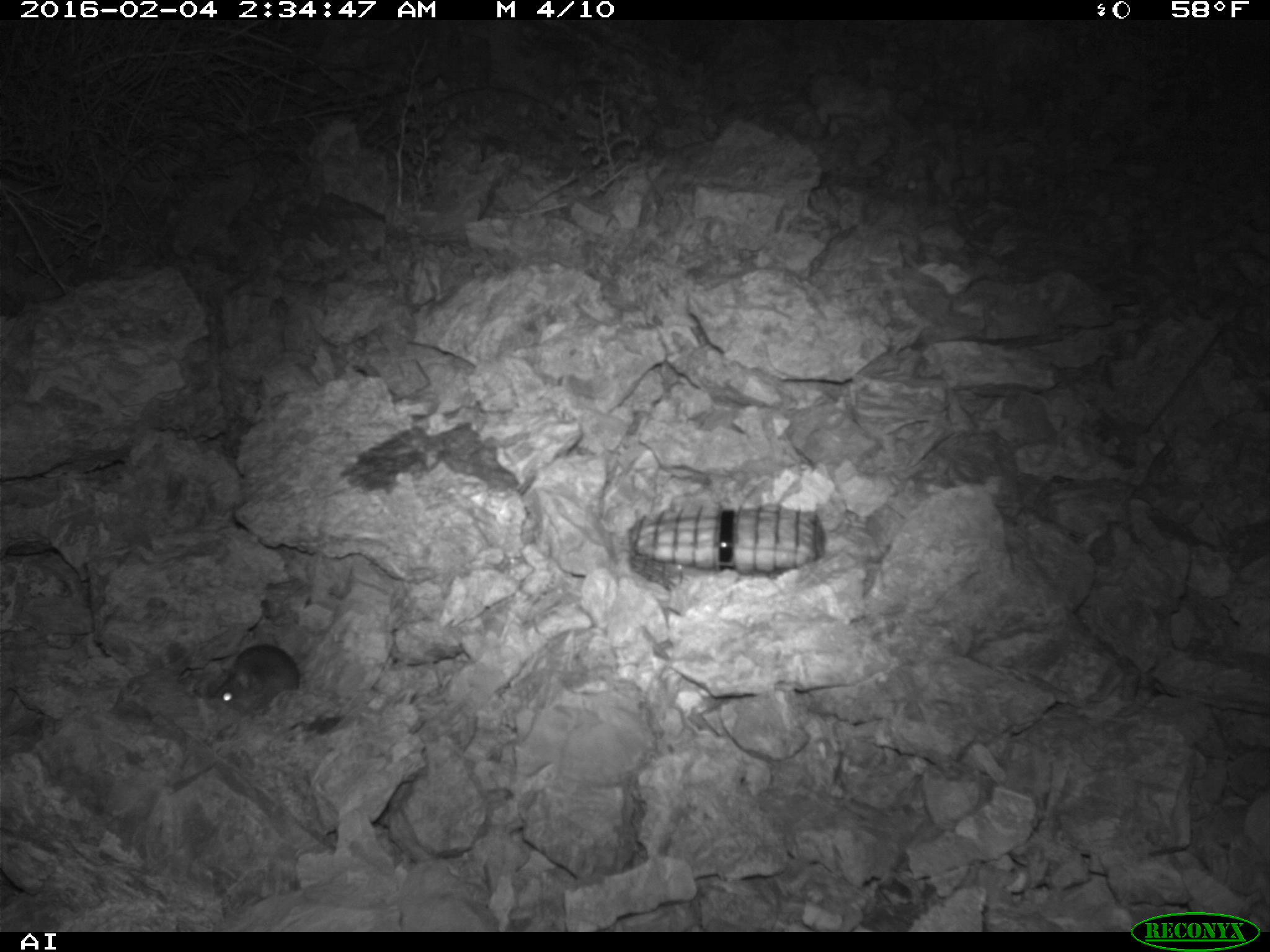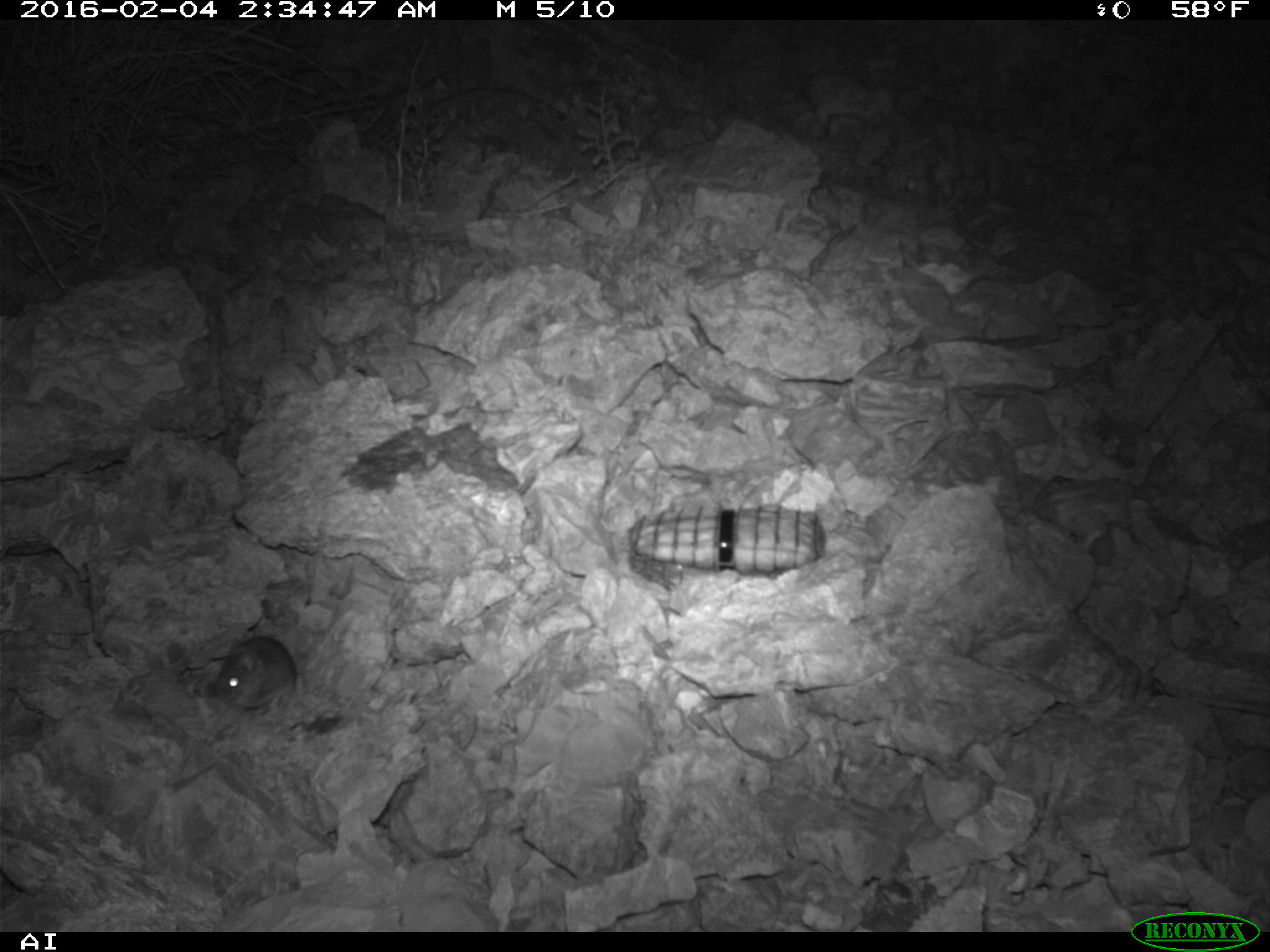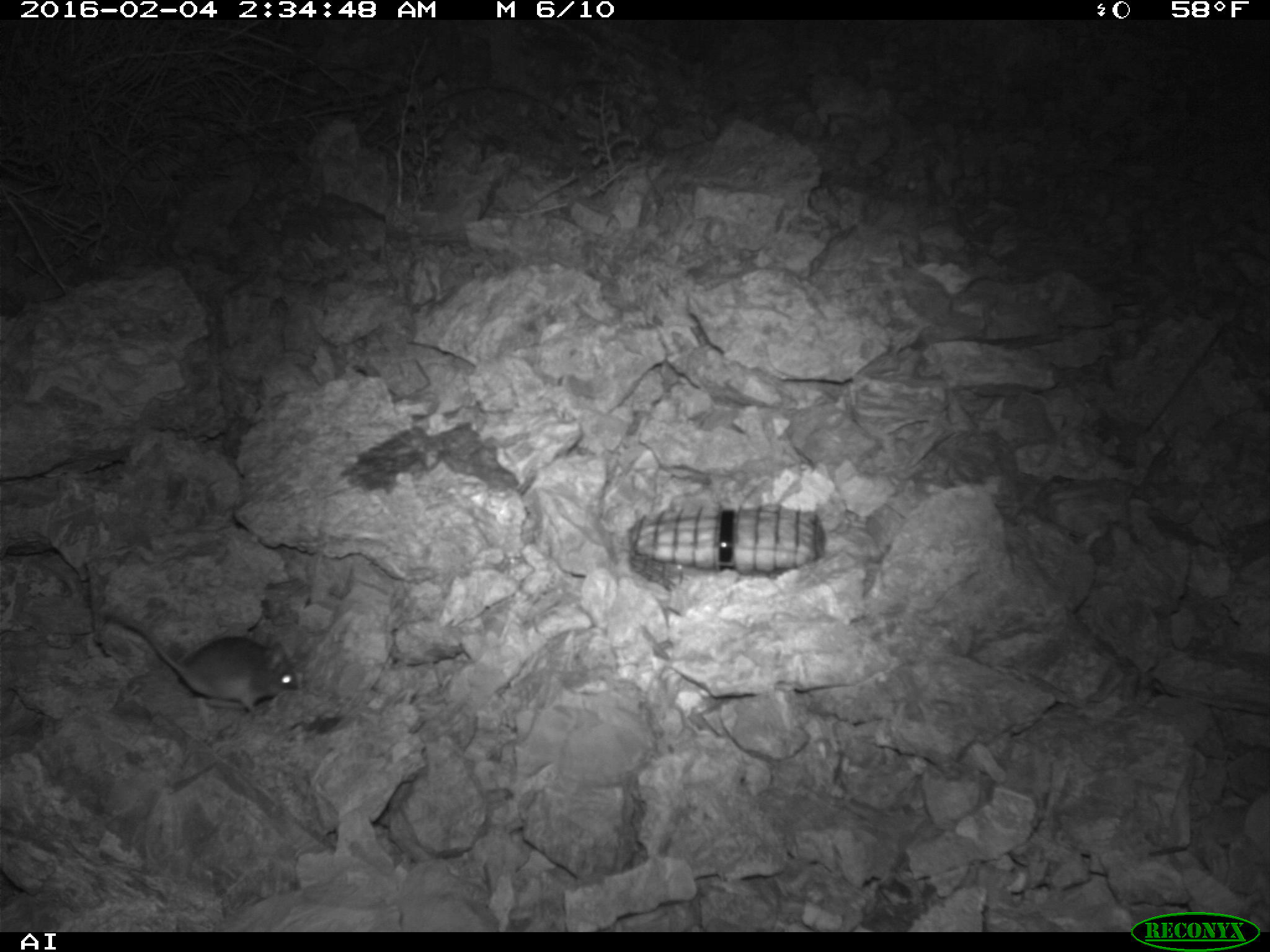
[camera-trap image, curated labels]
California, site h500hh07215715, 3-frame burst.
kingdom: Animalia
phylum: Chordata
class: Mammalia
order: Rodentia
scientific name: Rodentia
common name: rodent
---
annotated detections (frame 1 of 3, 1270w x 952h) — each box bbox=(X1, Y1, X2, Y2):
rodent: bbox=(205, 602, 339, 713)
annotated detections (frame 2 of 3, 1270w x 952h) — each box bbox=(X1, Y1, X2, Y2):
rodent: bbox=(214, 631, 296, 712)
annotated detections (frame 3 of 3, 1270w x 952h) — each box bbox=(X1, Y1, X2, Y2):
rodent: bbox=(104, 606, 297, 716)